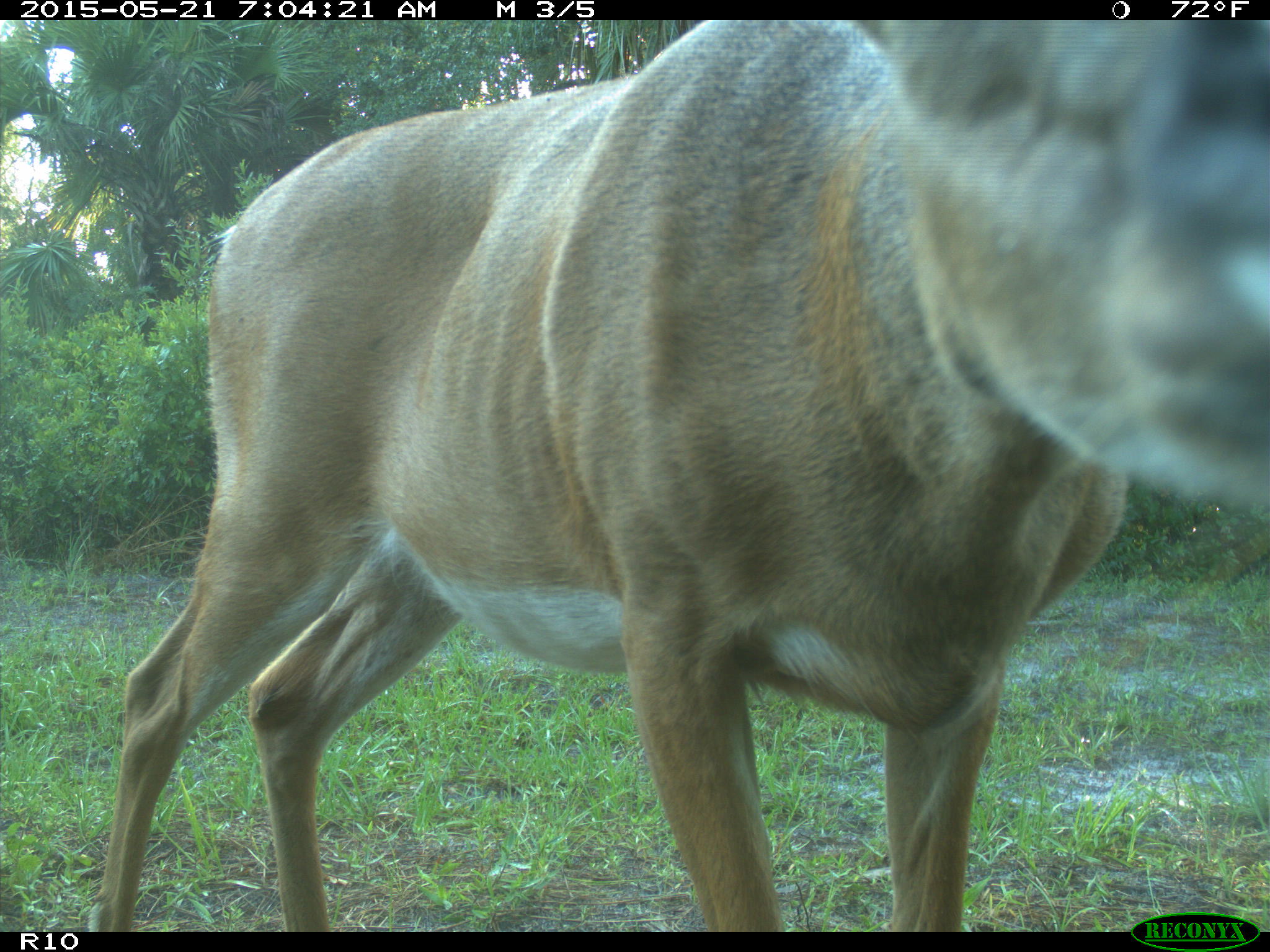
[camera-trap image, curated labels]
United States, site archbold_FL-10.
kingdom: Animalia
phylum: Chordata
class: Mammalia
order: Artiodactyla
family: Cervidae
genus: Odocoileus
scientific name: Odocoileus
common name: deer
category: unidentified deer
Unidentified deer (deer) (Odocoileus).